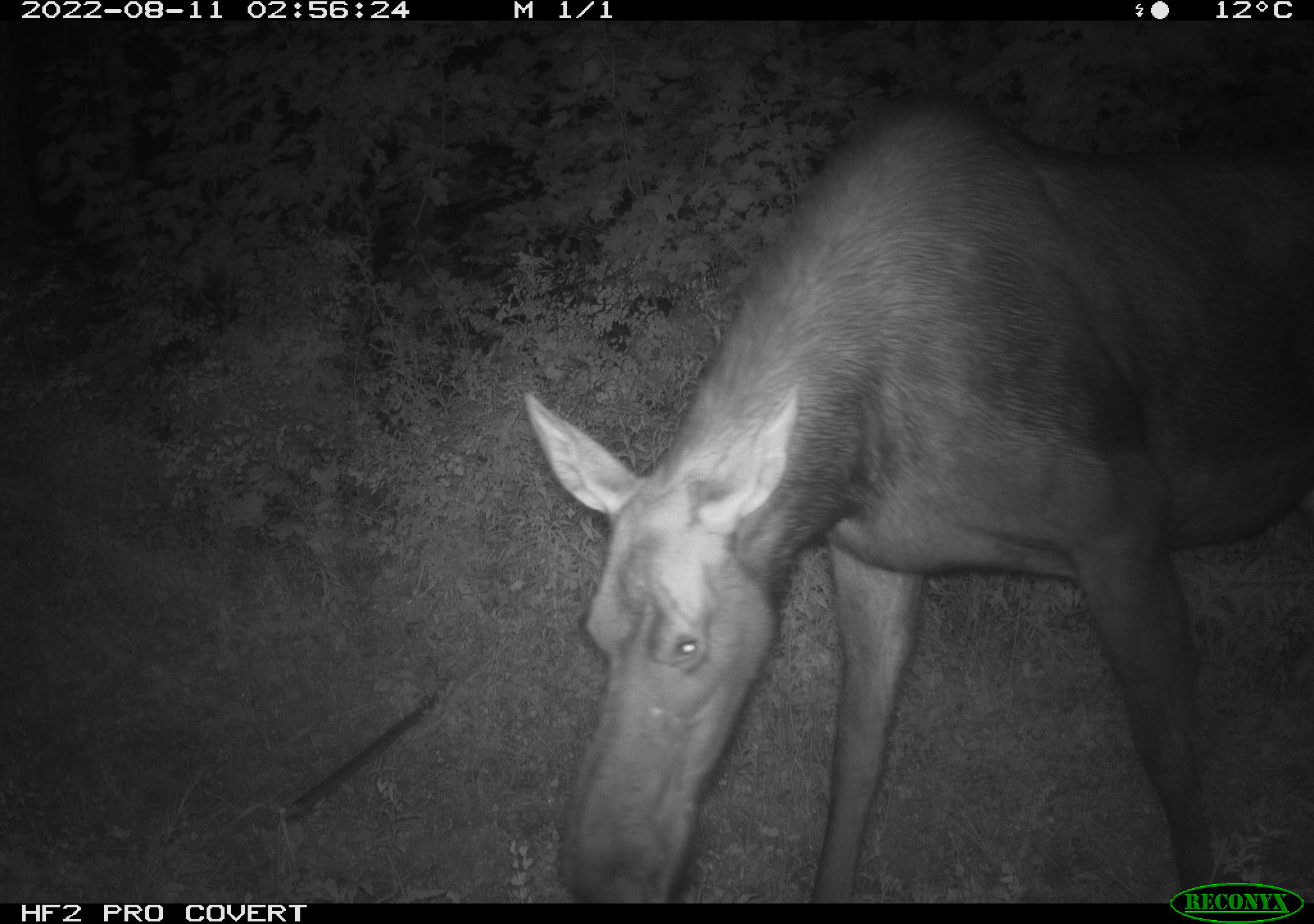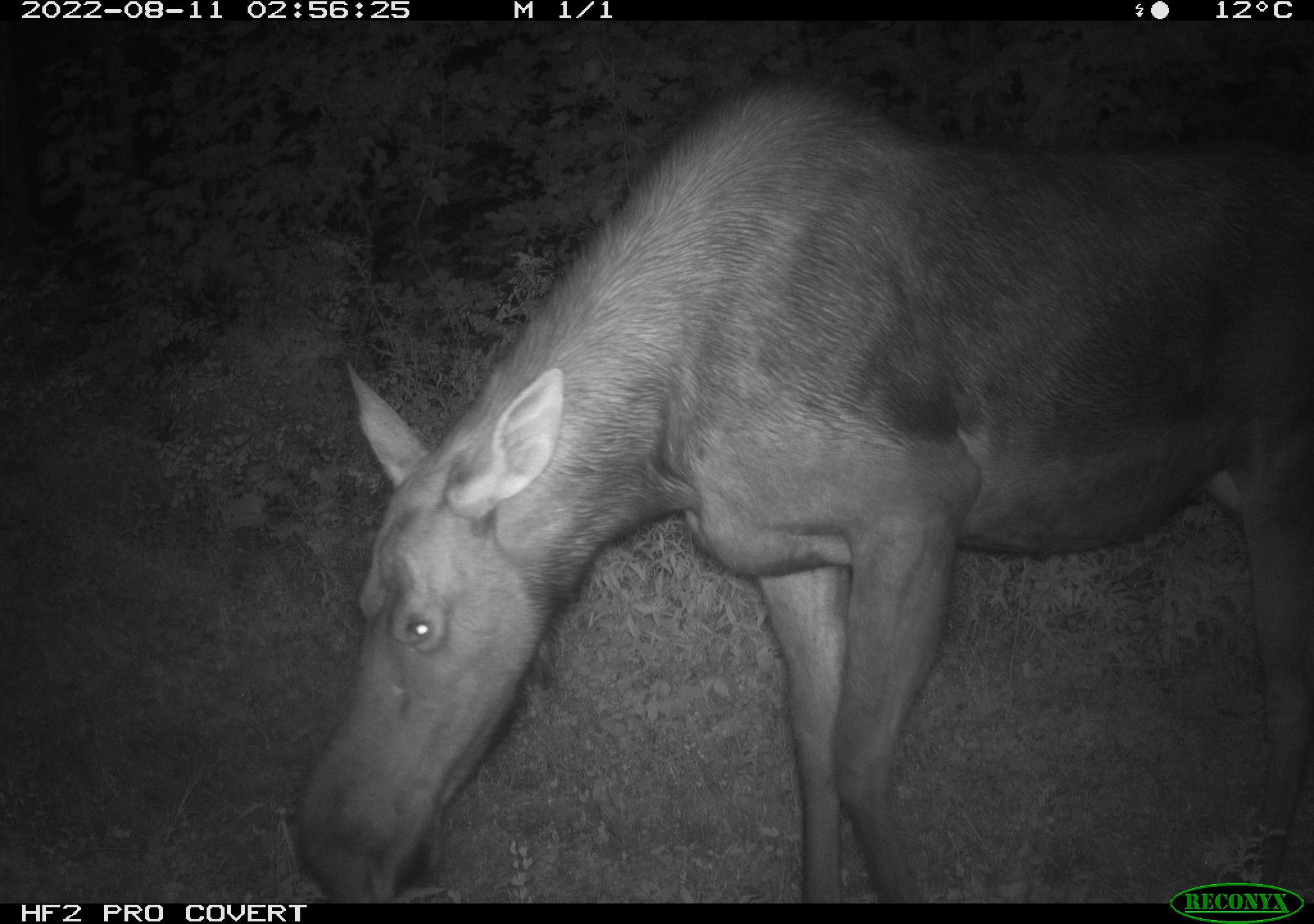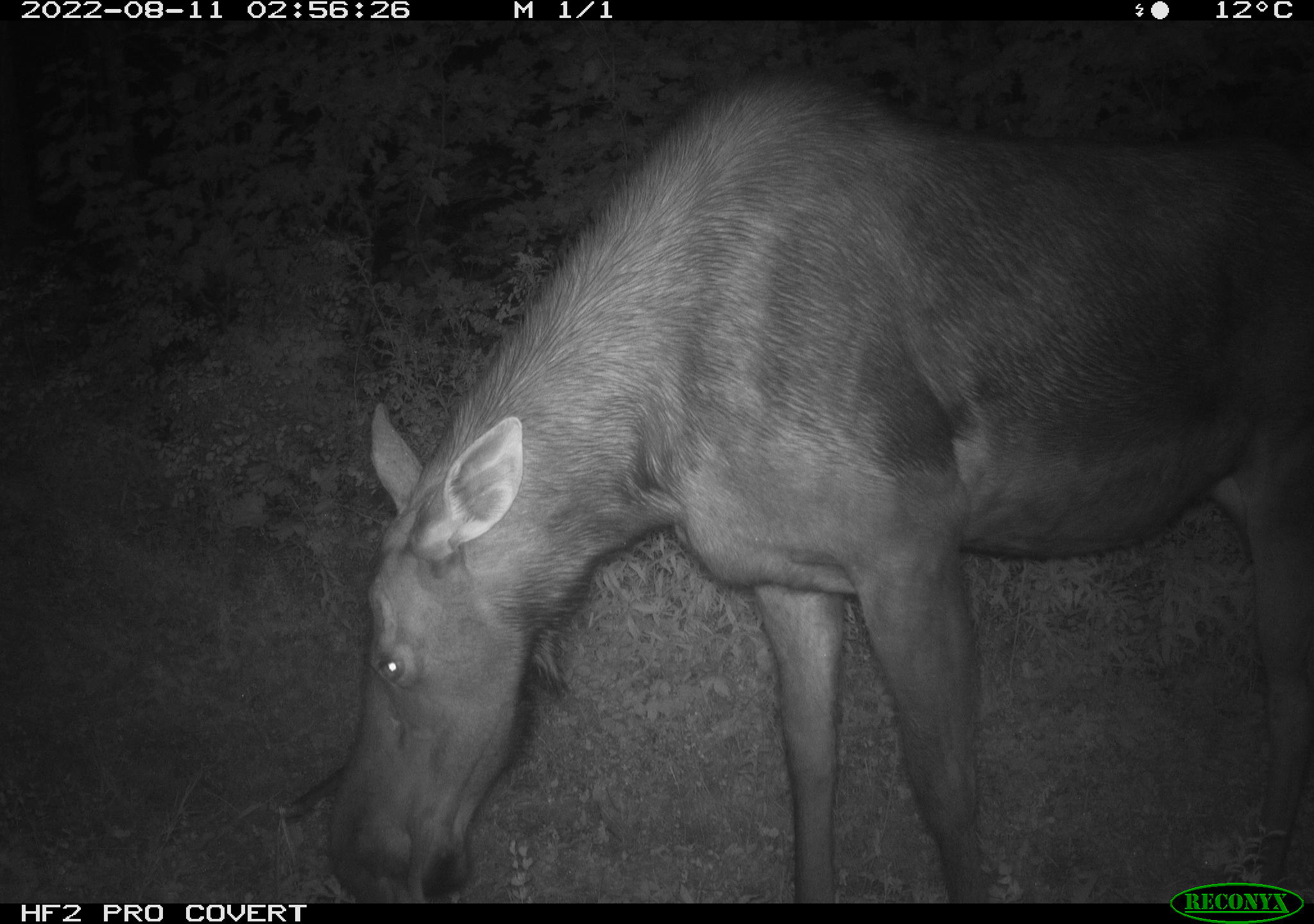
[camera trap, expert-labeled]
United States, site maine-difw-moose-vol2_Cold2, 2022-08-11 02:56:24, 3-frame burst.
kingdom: Animalia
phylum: Chordata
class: Mammalia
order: Artiodactyla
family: Cervidae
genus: Alces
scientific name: Alces alces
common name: moose